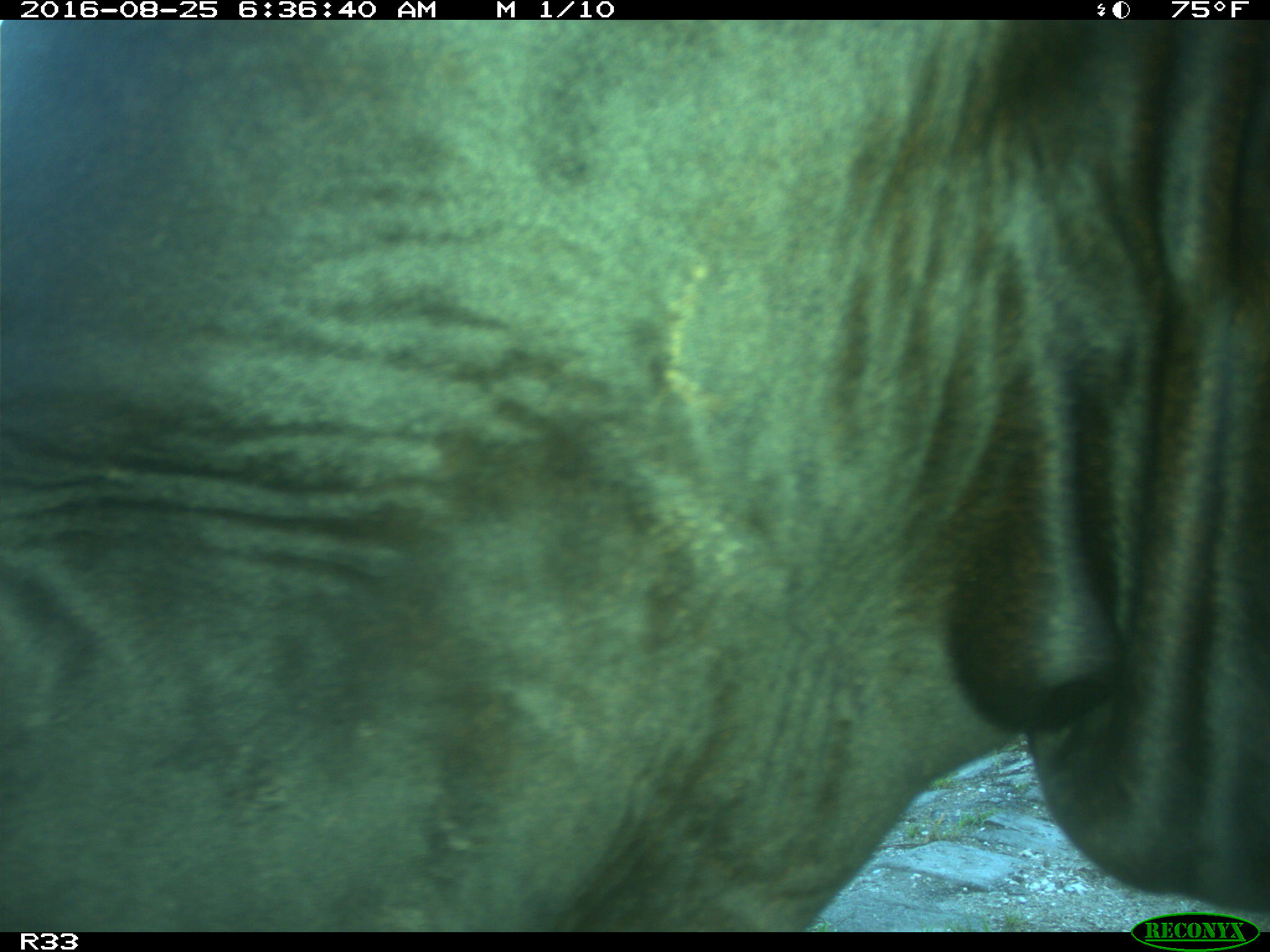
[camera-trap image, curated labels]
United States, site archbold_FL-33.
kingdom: Animalia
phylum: Chordata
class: Mammalia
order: Artiodactyla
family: Bovidae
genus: Bos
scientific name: Bos taurus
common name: domestic cow